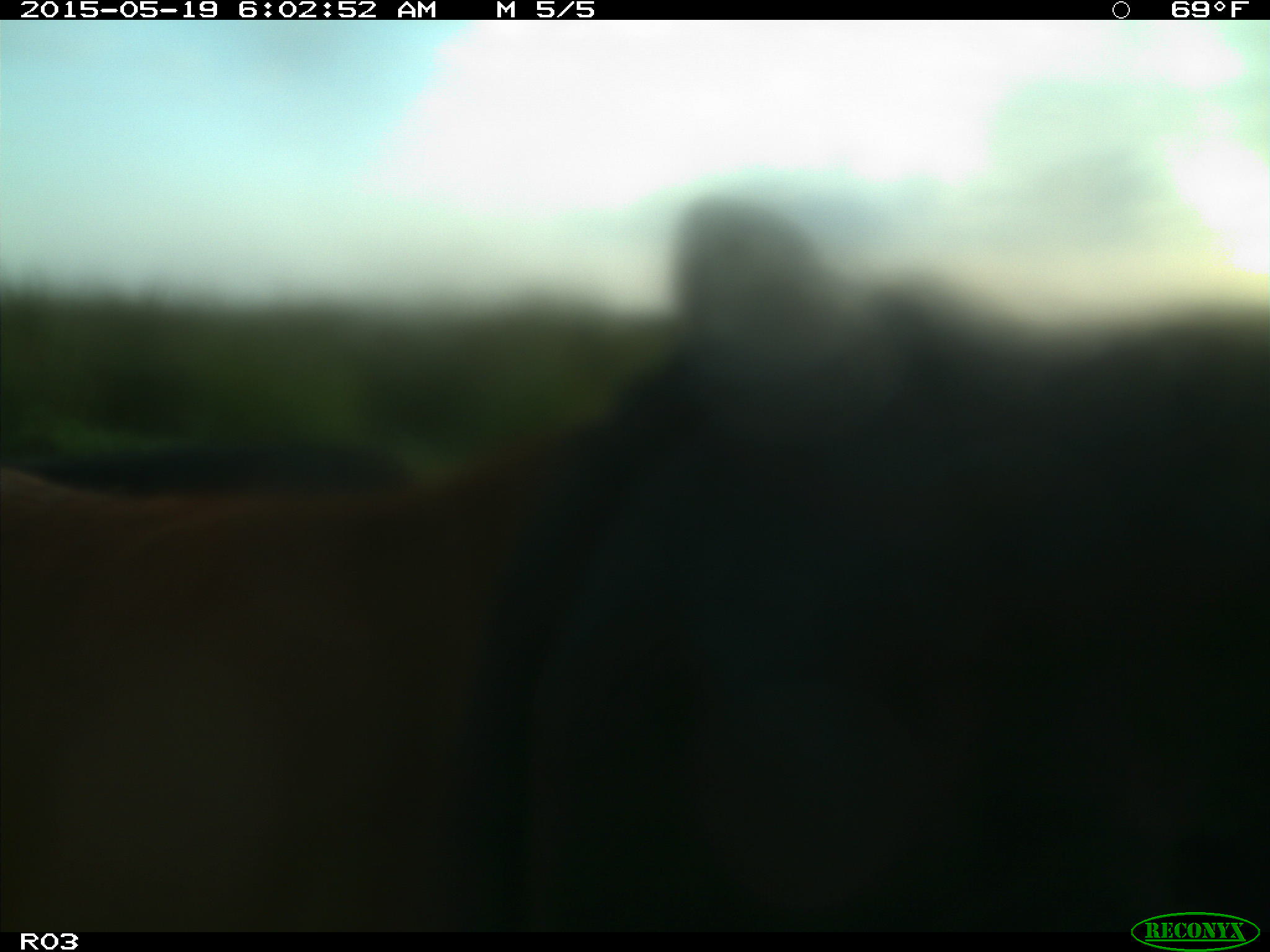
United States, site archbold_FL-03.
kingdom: Animalia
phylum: Chordata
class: Mammalia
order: Artiodactyla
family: Bovidae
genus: Bos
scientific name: Bos taurus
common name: domestic cow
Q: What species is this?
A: Bos taurus (domestic cow).